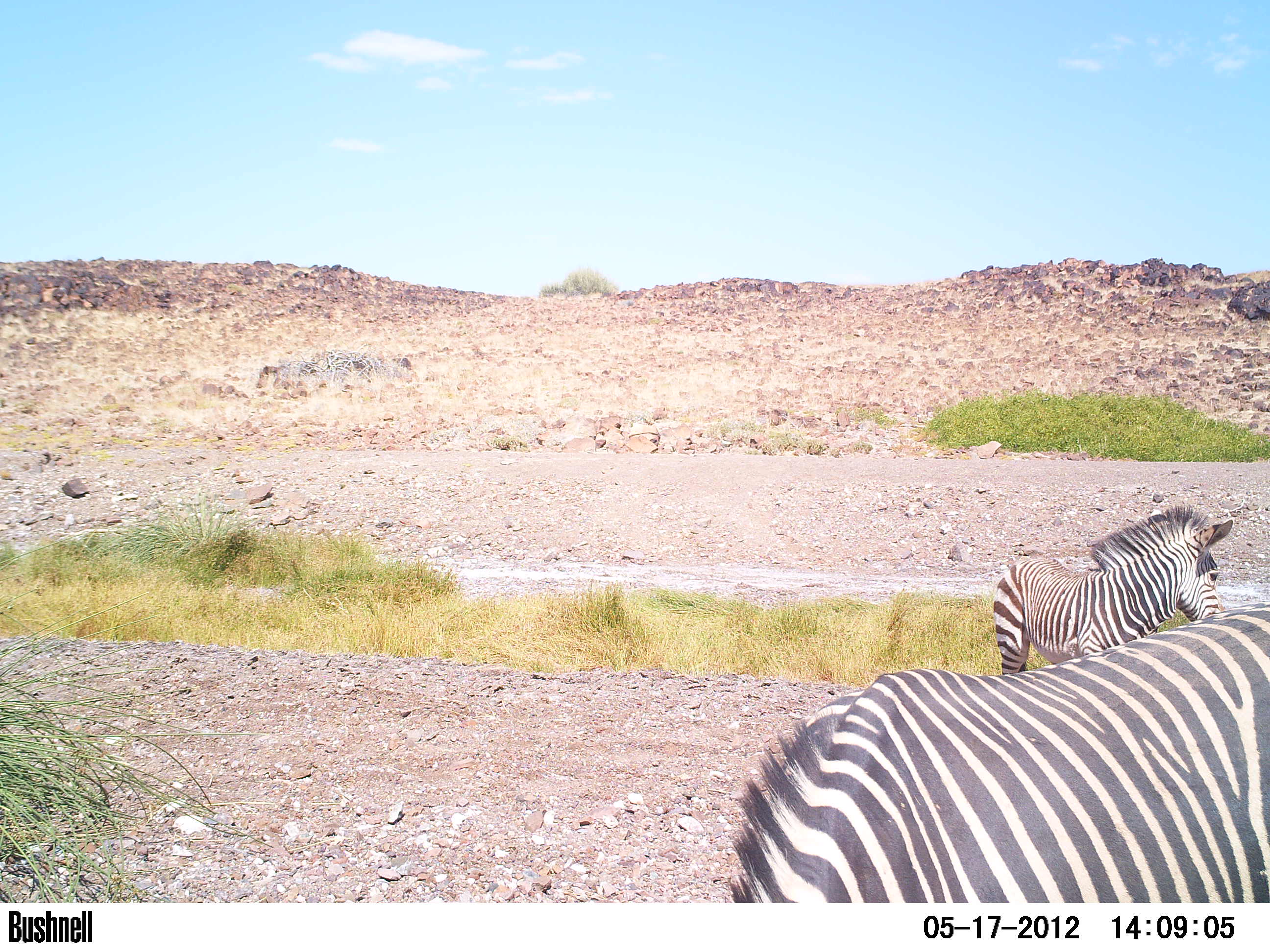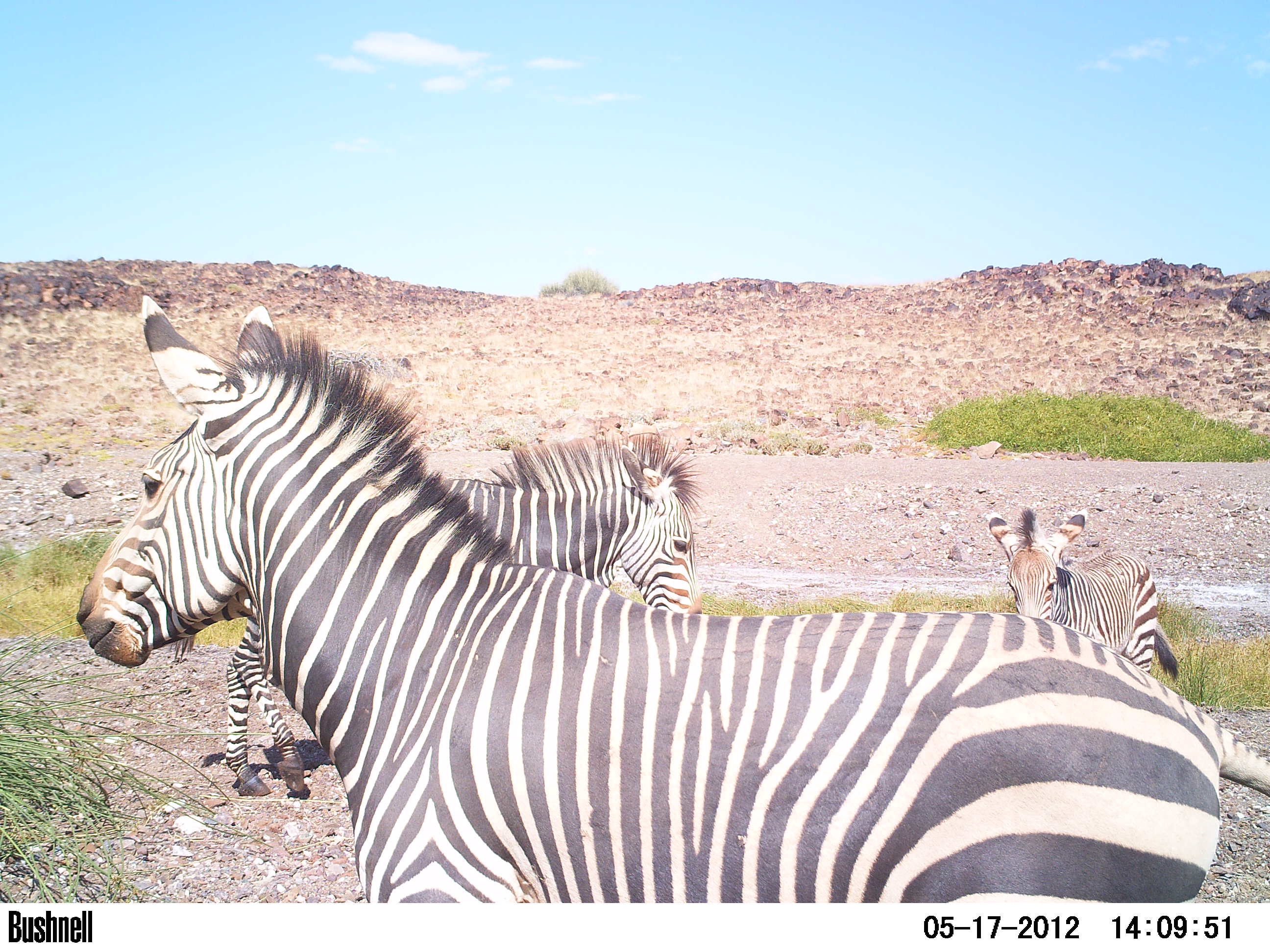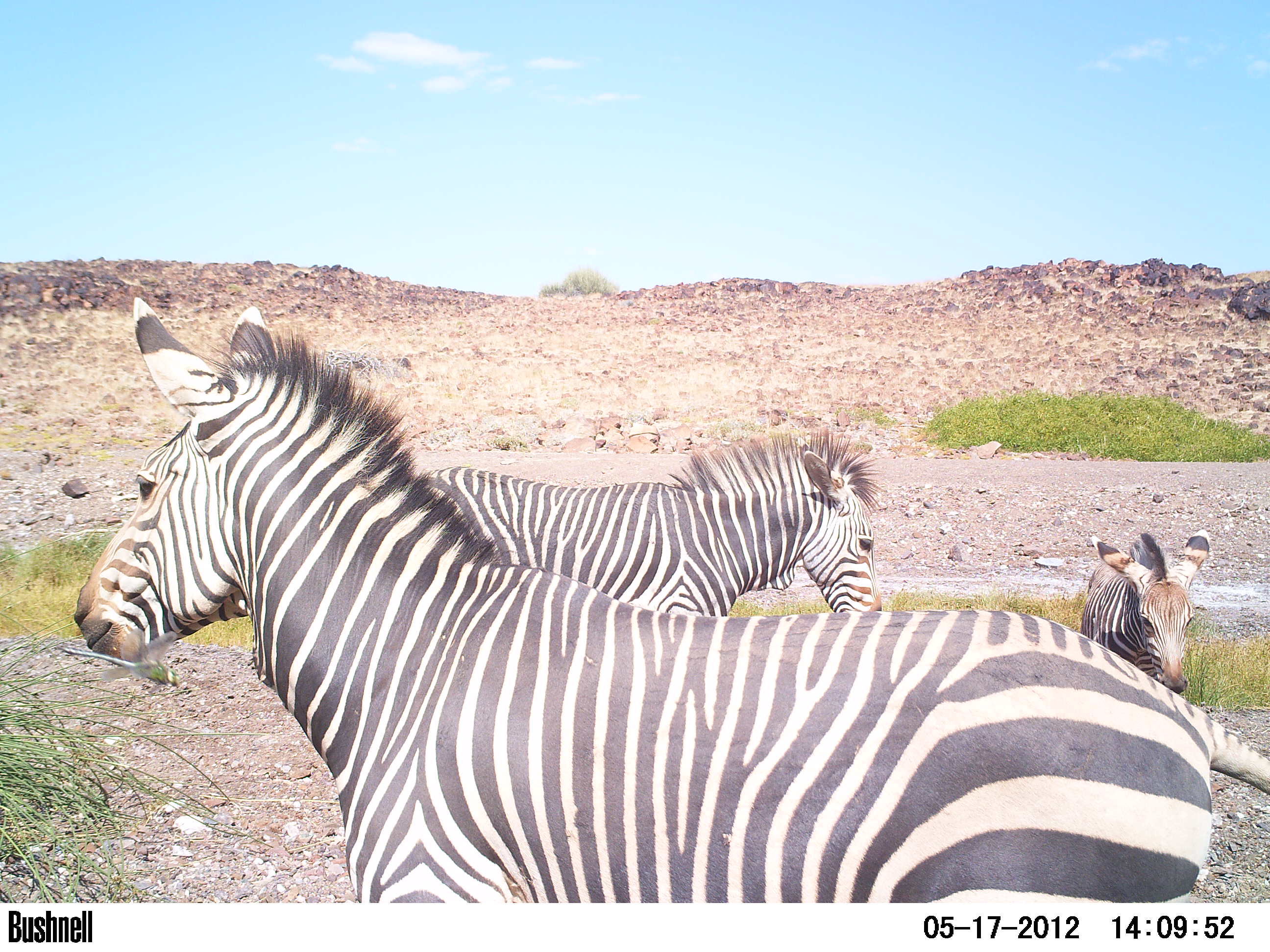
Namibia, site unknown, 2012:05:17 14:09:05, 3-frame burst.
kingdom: Animalia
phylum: Chordata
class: Mammalia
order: Perissodactyla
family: Equidae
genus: Equus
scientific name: Equus zebra hartmannae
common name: hartmann's mountain zebra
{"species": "Equus zebra hartmannae (hartmann's mountain zebra)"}